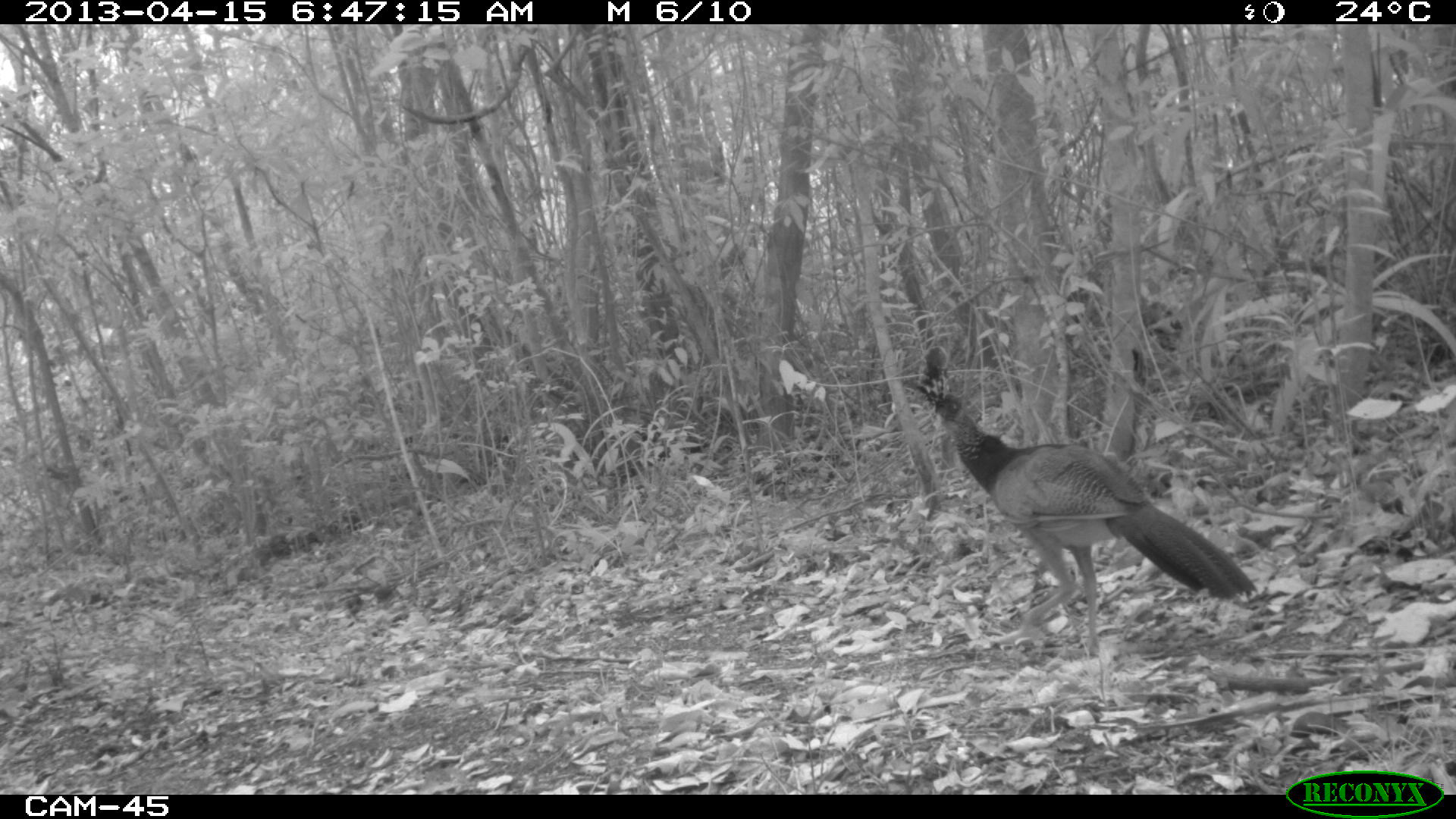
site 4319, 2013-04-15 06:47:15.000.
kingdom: Animalia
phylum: Chordata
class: Aves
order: Galliformes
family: Cracidae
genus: Crax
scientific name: Crax rubra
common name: great curassow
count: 1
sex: female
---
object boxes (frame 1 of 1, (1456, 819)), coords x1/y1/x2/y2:
crax rubra: 899/345/1259/658